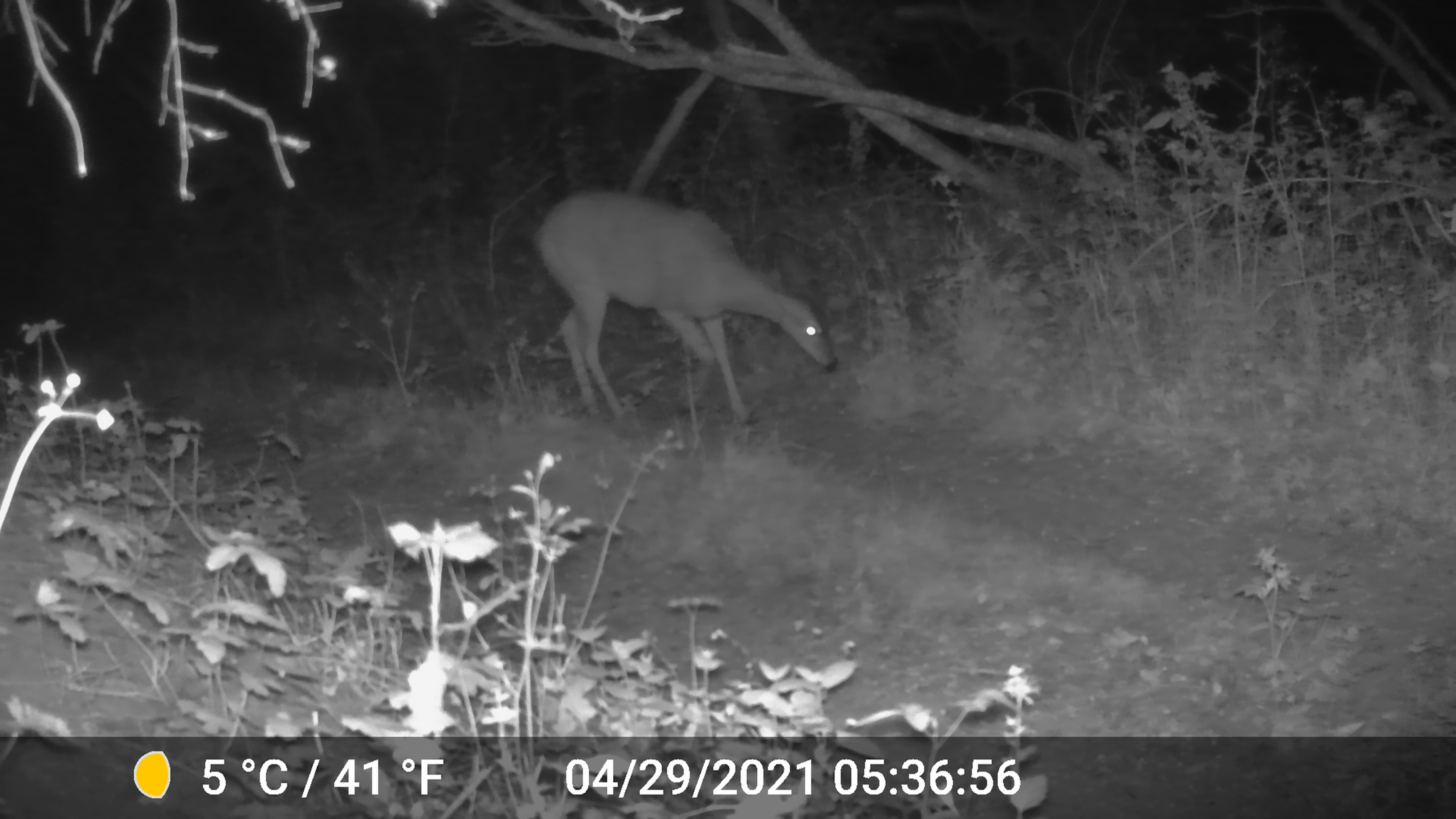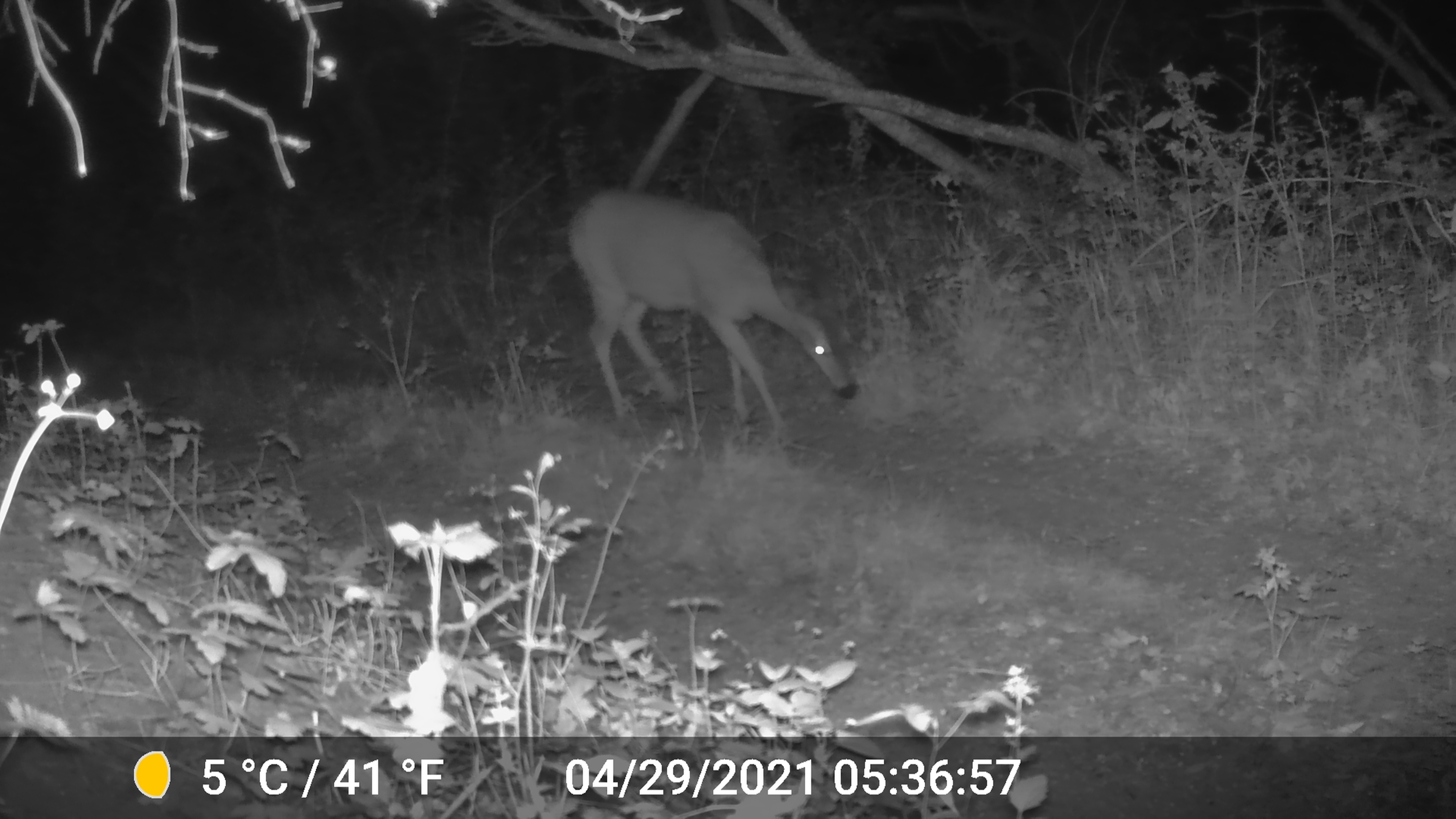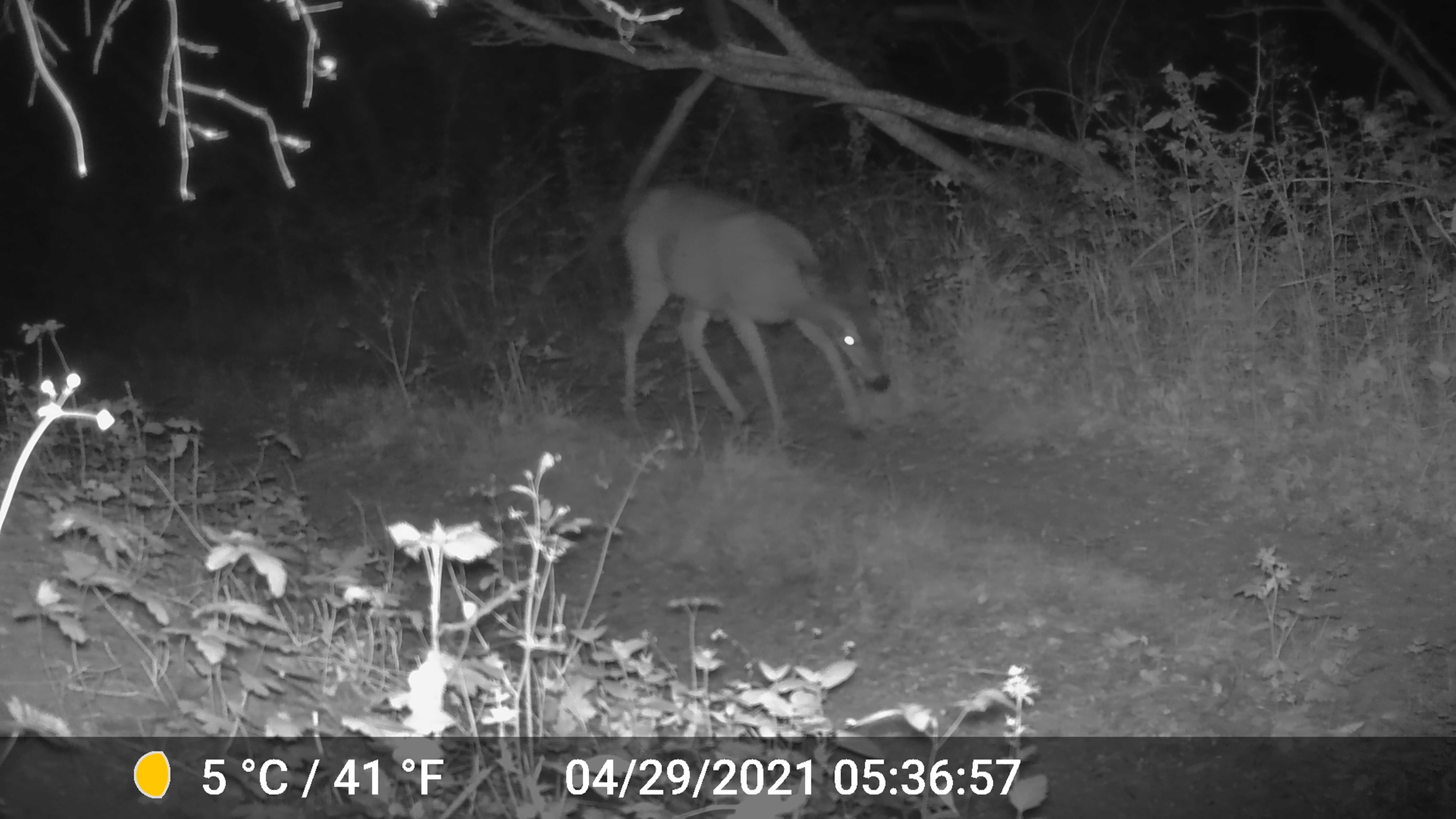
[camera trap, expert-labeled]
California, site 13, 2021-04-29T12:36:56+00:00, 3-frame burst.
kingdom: Animalia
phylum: Chordata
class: Mammalia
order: Artiodactyla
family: Cervidae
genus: Odocoileus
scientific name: Odocoileus hemionus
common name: mule deer